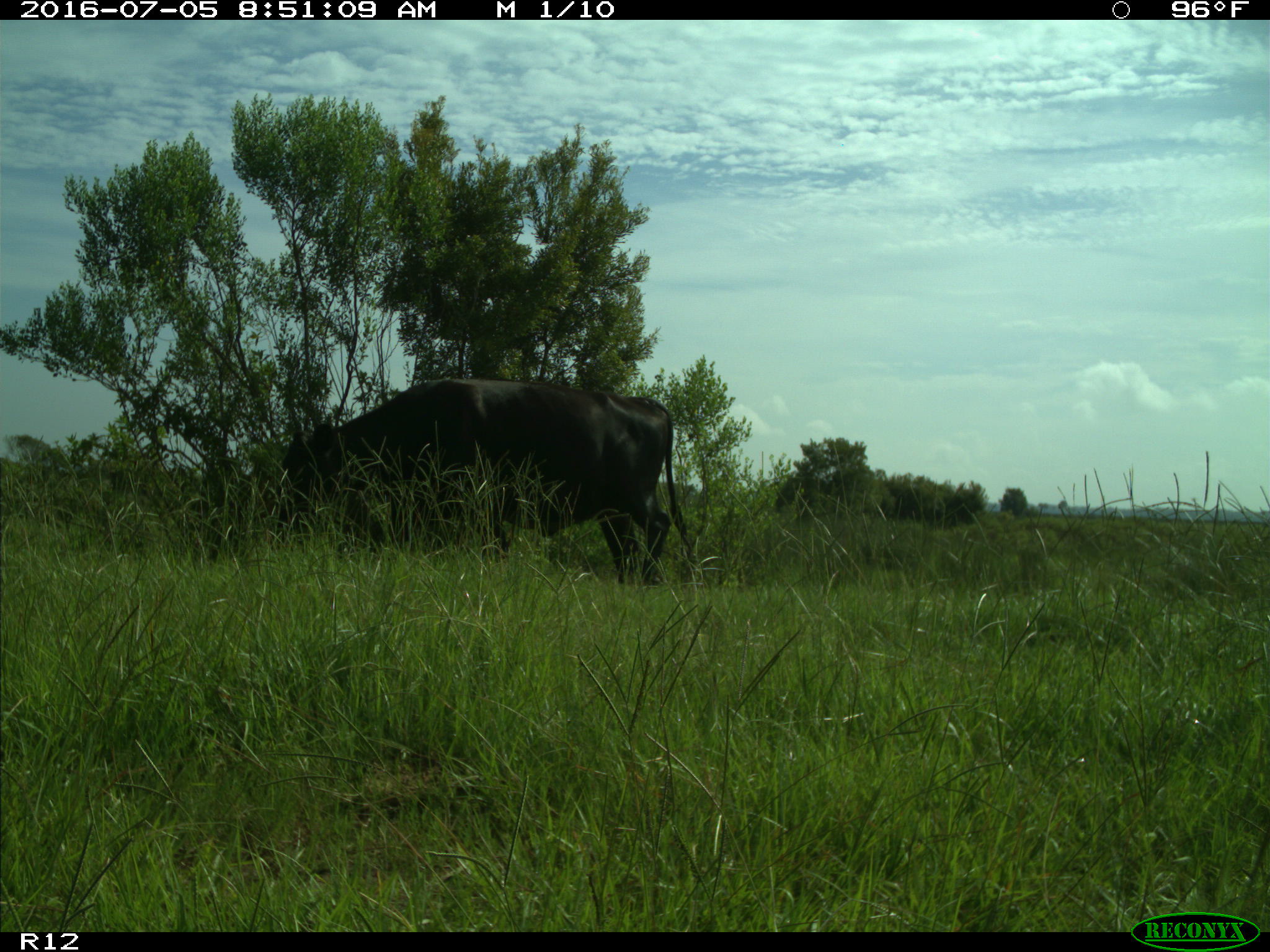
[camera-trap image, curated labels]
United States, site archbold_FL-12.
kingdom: Animalia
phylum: Chordata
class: Mammalia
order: Artiodactyla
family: Bovidae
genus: Bos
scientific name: Bos taurus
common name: domestic cow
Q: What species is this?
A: Bos taurus (domestic cow).